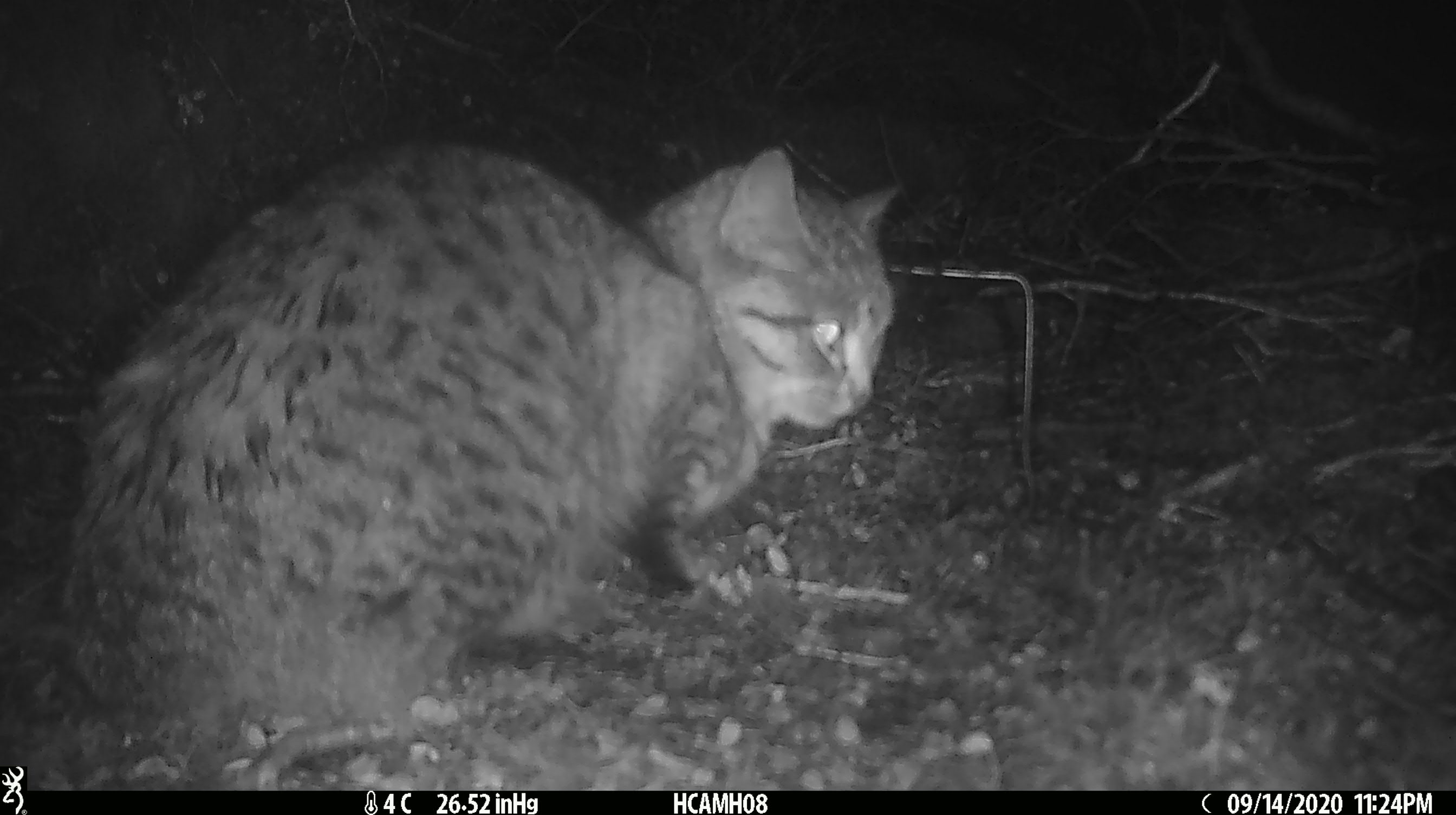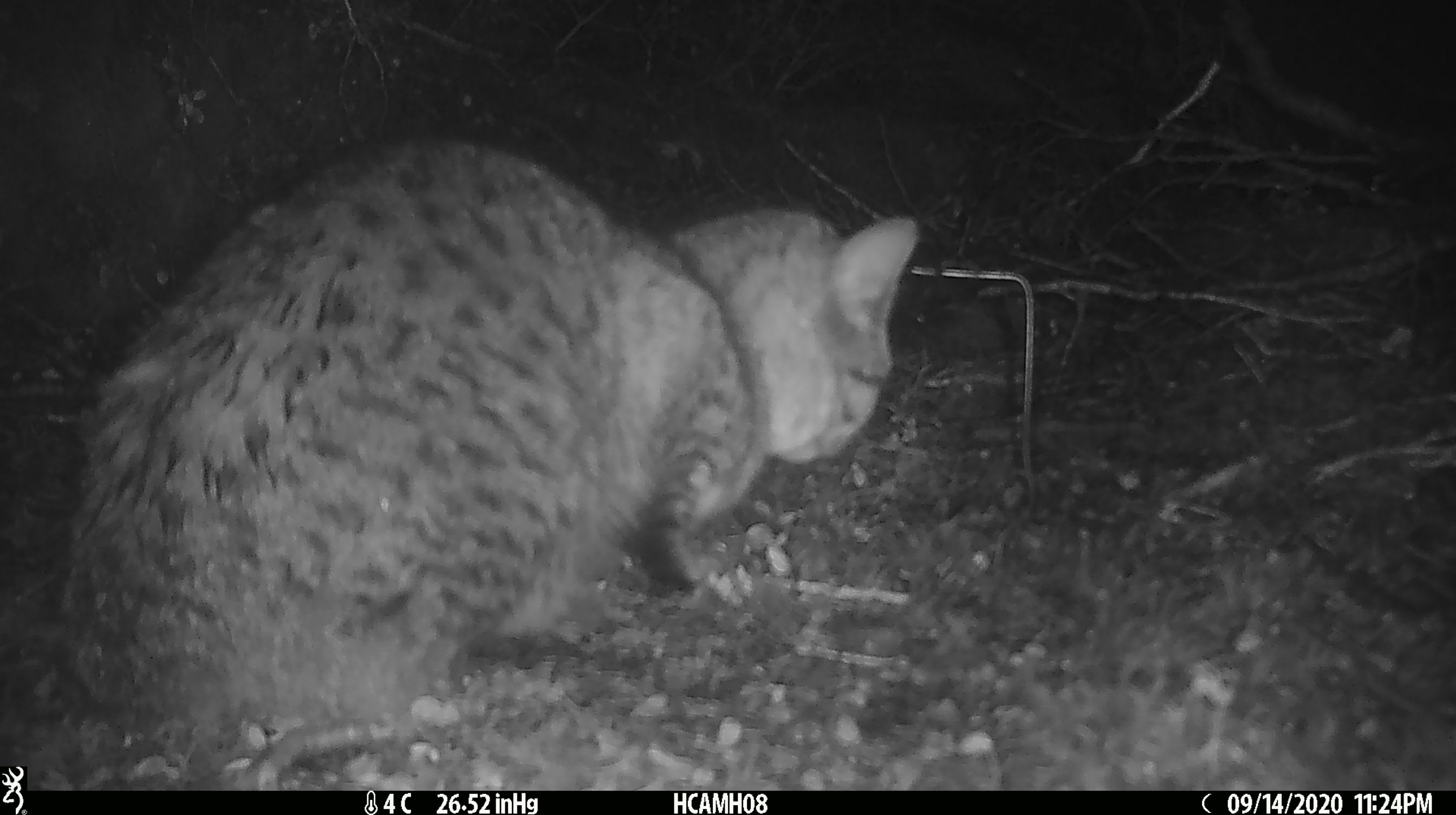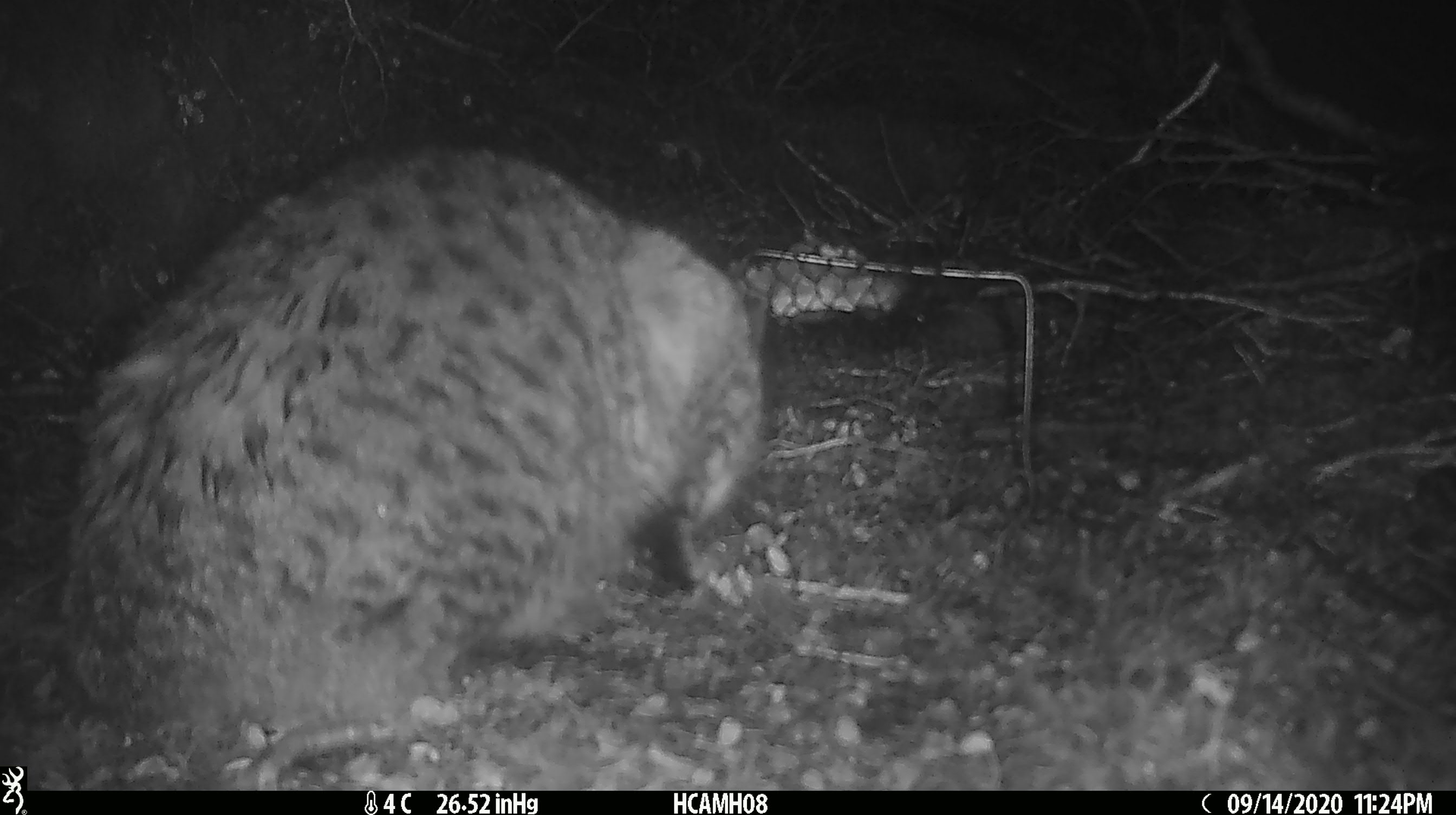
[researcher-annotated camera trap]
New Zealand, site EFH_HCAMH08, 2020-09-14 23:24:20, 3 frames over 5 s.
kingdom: Animalia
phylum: Chordata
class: Mammalia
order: Carnivora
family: Felidae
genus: Felis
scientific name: Felis catus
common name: domestic cat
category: cat